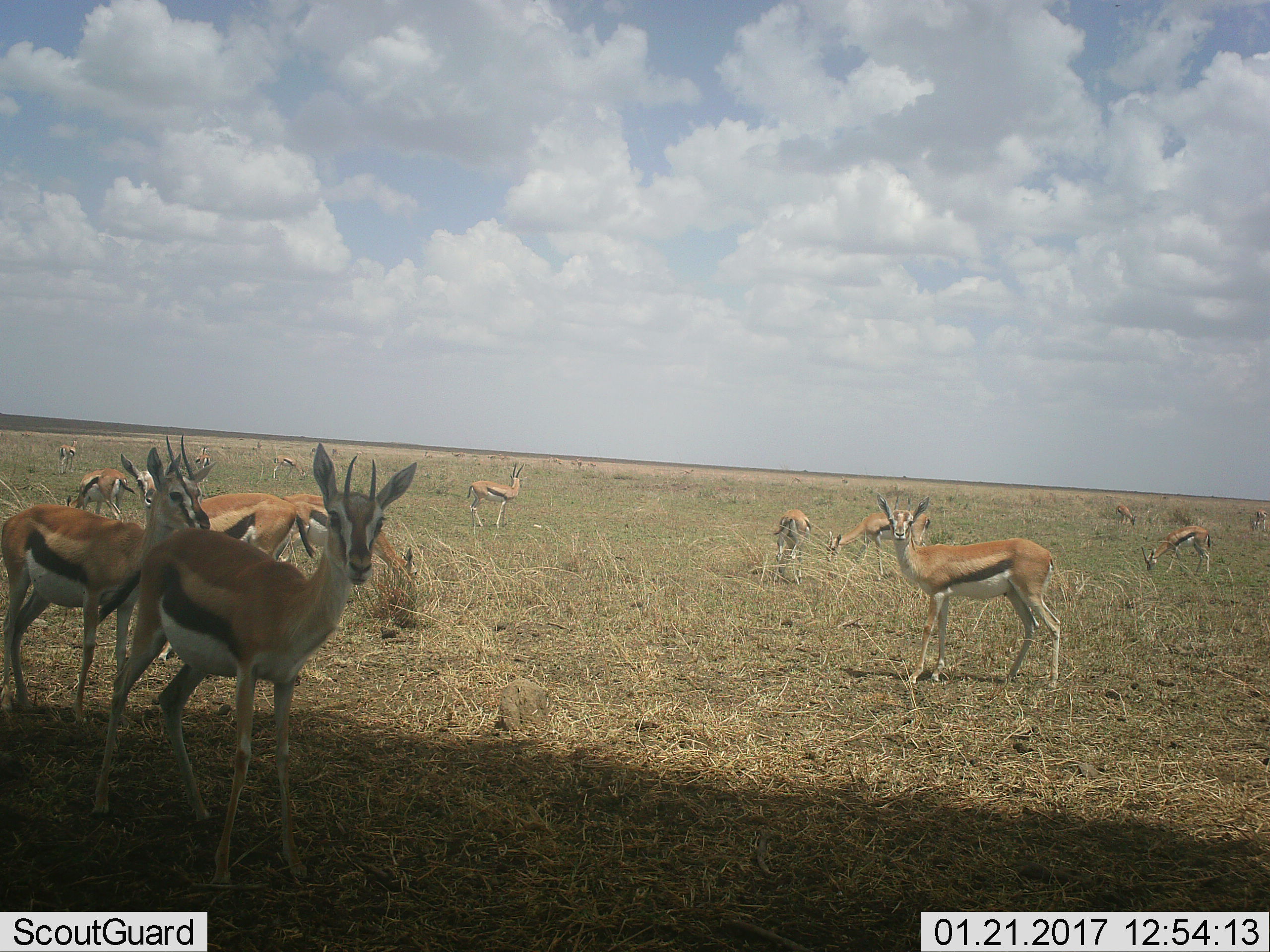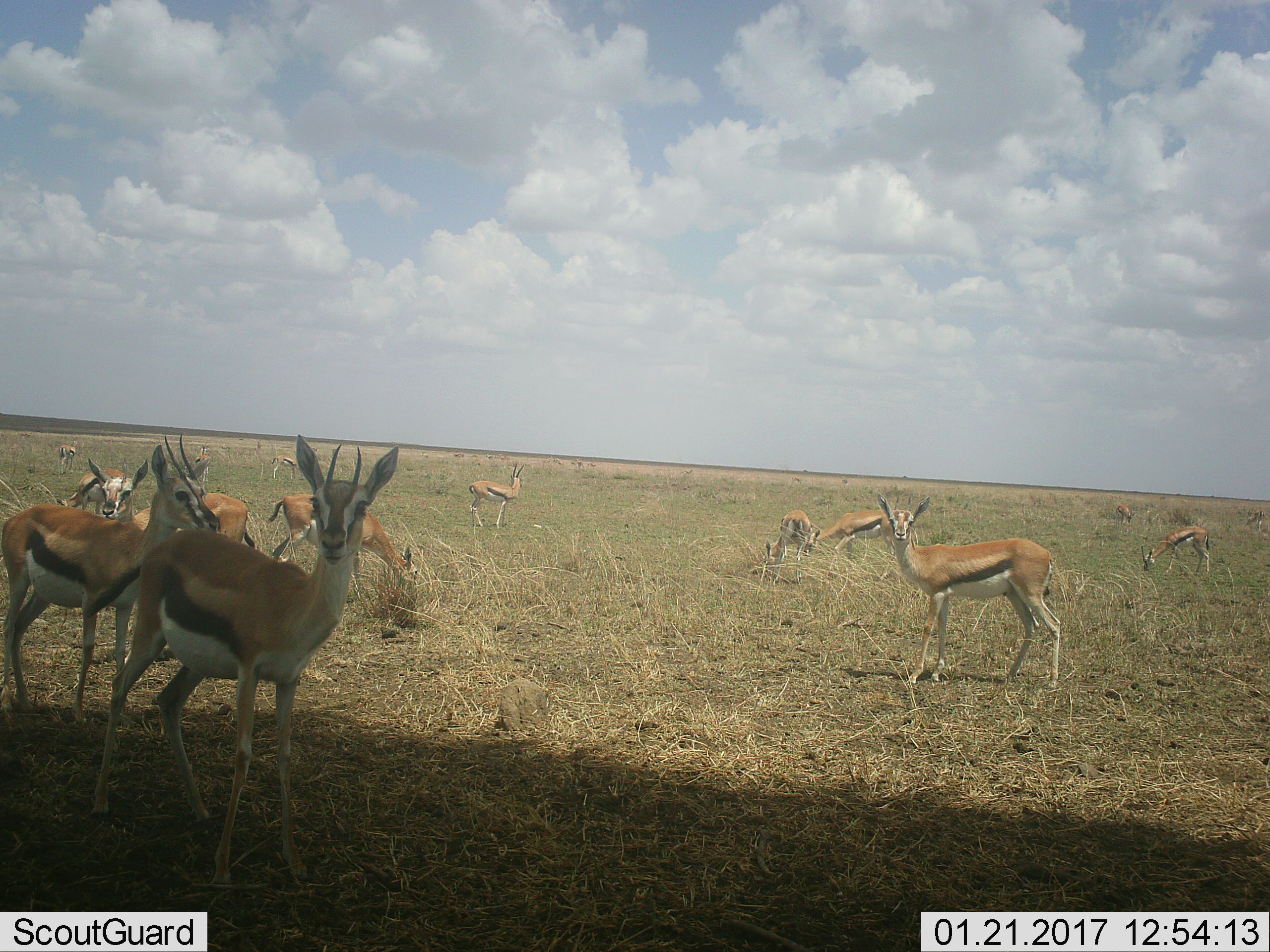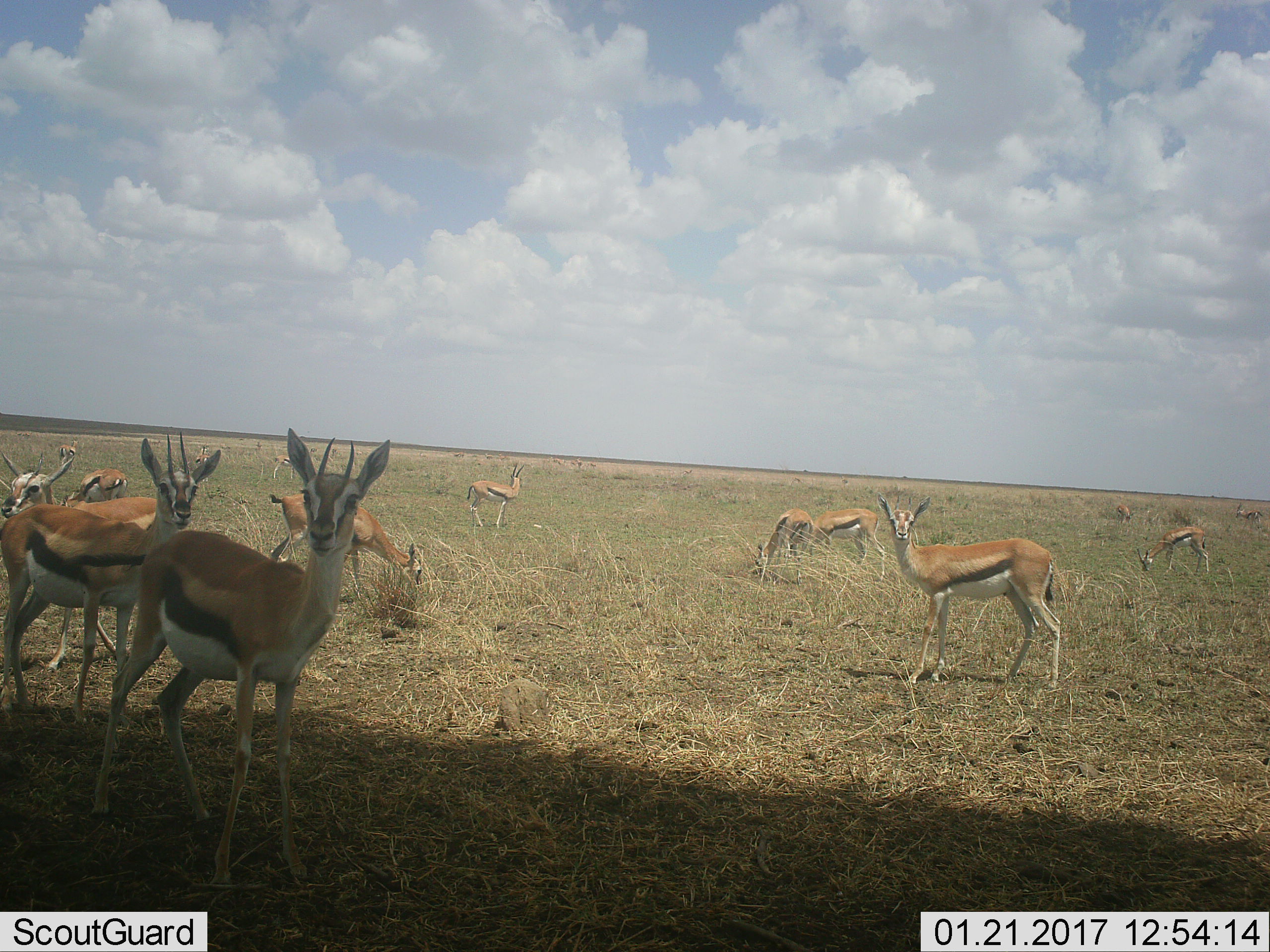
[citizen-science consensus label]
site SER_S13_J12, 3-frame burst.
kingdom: Animalia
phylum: Chordata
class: Mammalia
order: Artiodactyla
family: Bovidae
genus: Eudorcas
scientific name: Eudorcas thomsonii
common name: thomson's gazelle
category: gazellethomsons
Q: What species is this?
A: Gazellethomsons (thomson's gazelle) (Eudorcas thomsonii).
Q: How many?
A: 11-50.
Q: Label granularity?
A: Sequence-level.